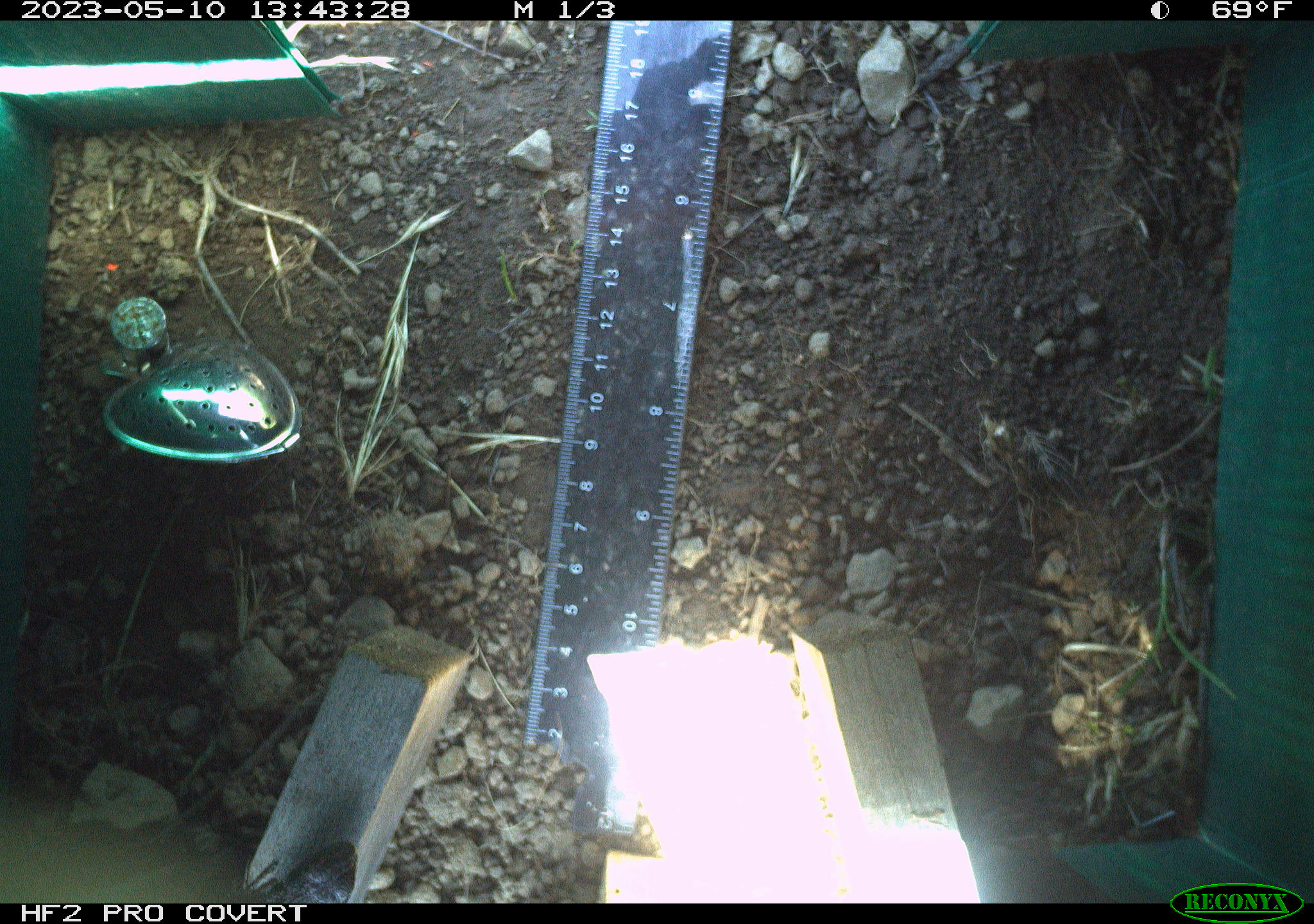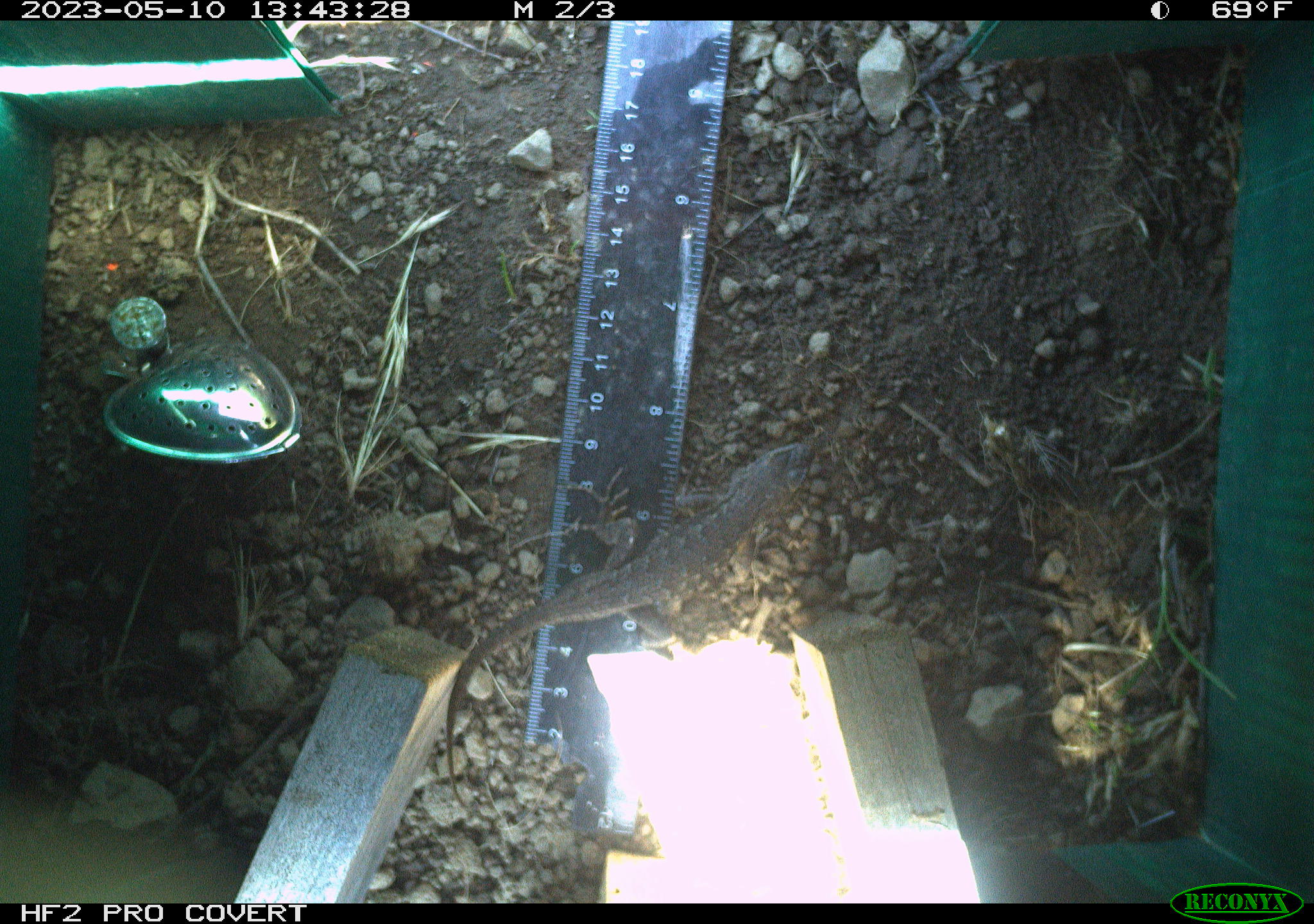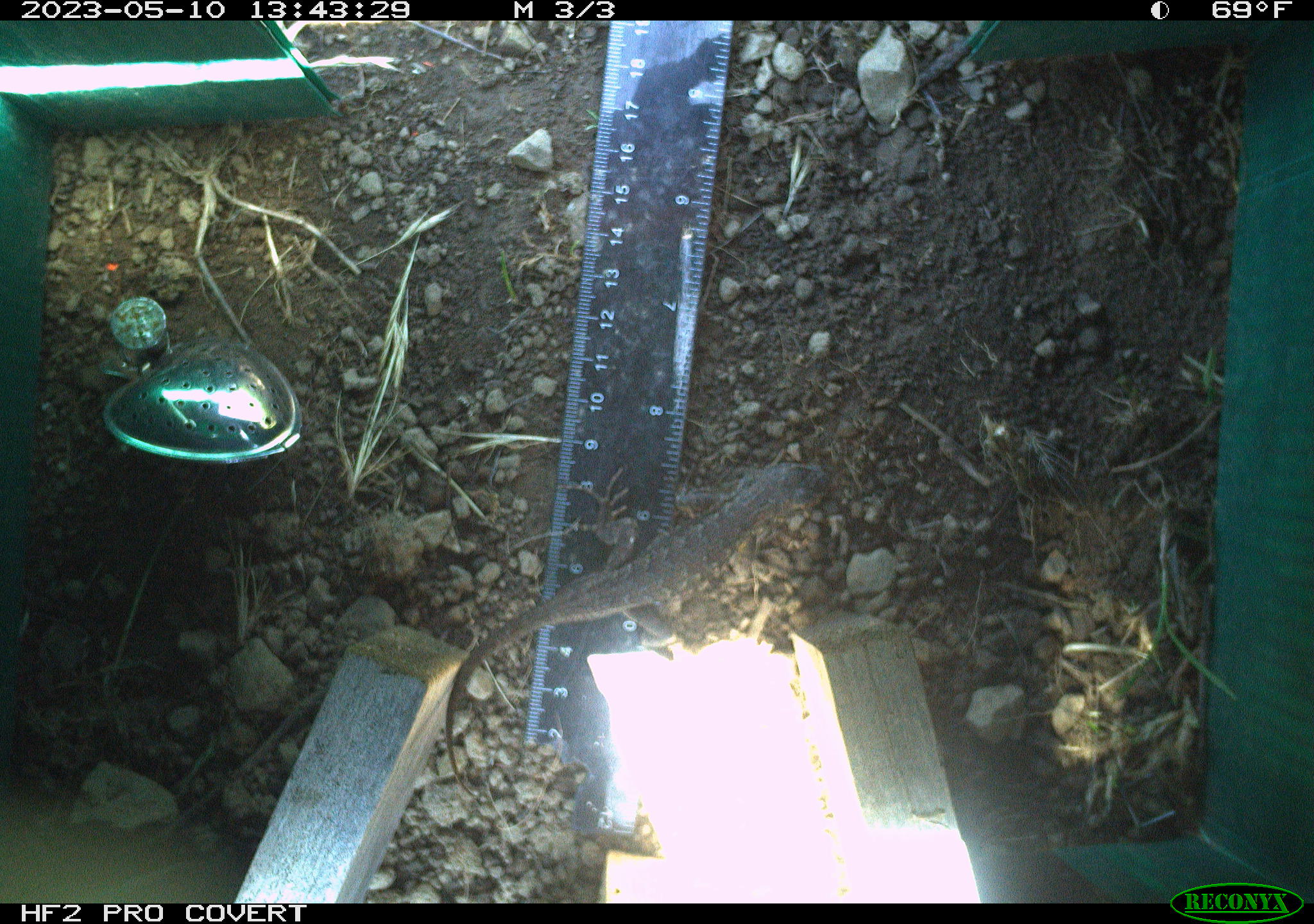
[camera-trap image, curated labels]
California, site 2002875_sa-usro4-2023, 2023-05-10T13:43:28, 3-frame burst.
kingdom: Animalia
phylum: Chordata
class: Reptilia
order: Squamata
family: Phrynosomatidae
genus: Sceloporus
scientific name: Sceloporus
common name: spiny lizards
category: sceloporus species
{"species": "sceloporus species (spiny lizards) (Sceloporus)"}